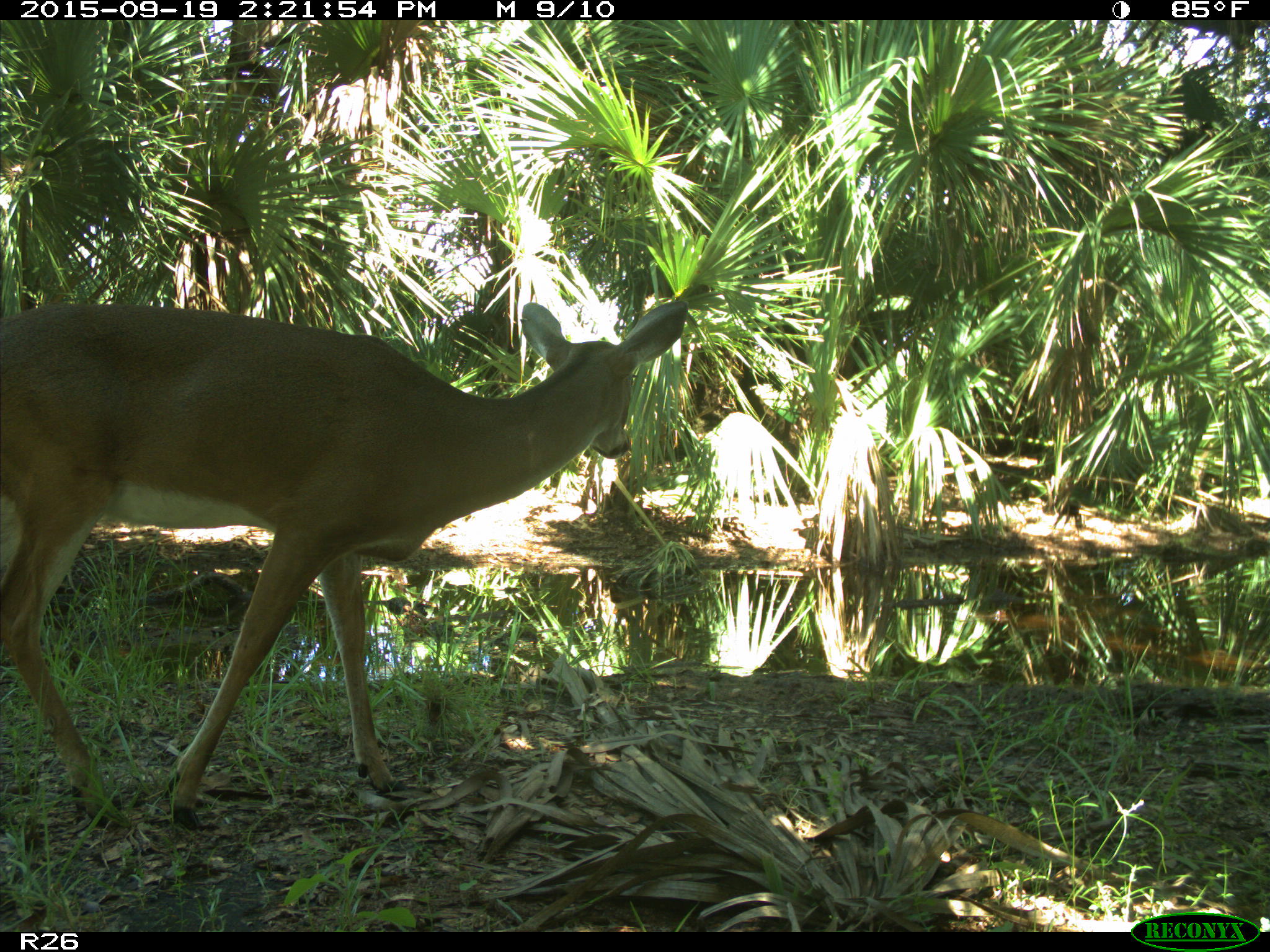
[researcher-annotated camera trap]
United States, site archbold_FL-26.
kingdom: Animalia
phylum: Chordata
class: Mammalia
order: Artiodactyla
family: Cervidae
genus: Odocoileus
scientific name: Odocoileus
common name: deer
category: unidentified deer